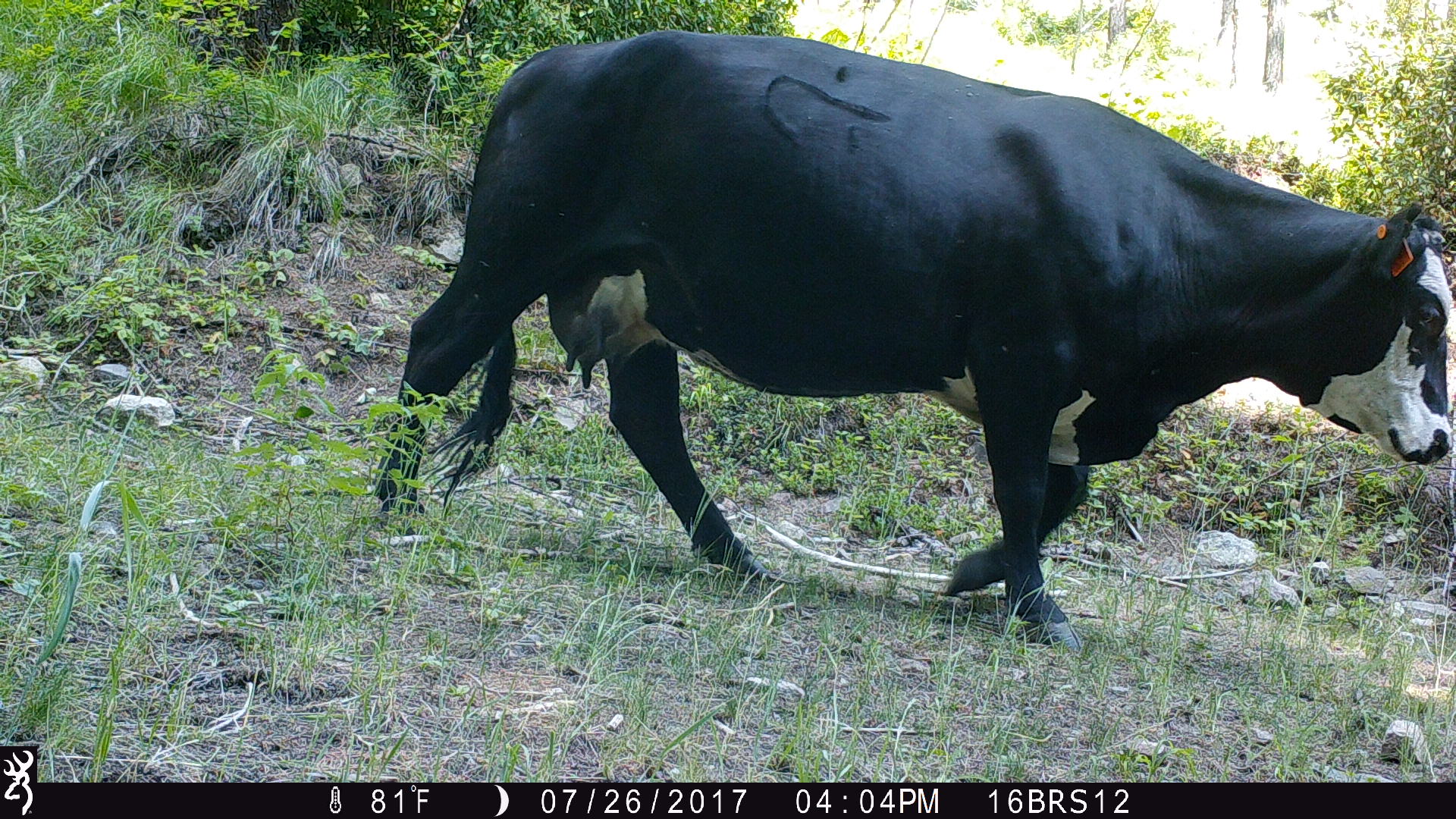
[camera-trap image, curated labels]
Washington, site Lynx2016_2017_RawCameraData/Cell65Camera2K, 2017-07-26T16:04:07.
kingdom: Animalia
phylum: Chordata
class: Mammalia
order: Artiodactyla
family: Bovidae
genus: Bos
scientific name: Bos taurus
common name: domestic cattle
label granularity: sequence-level